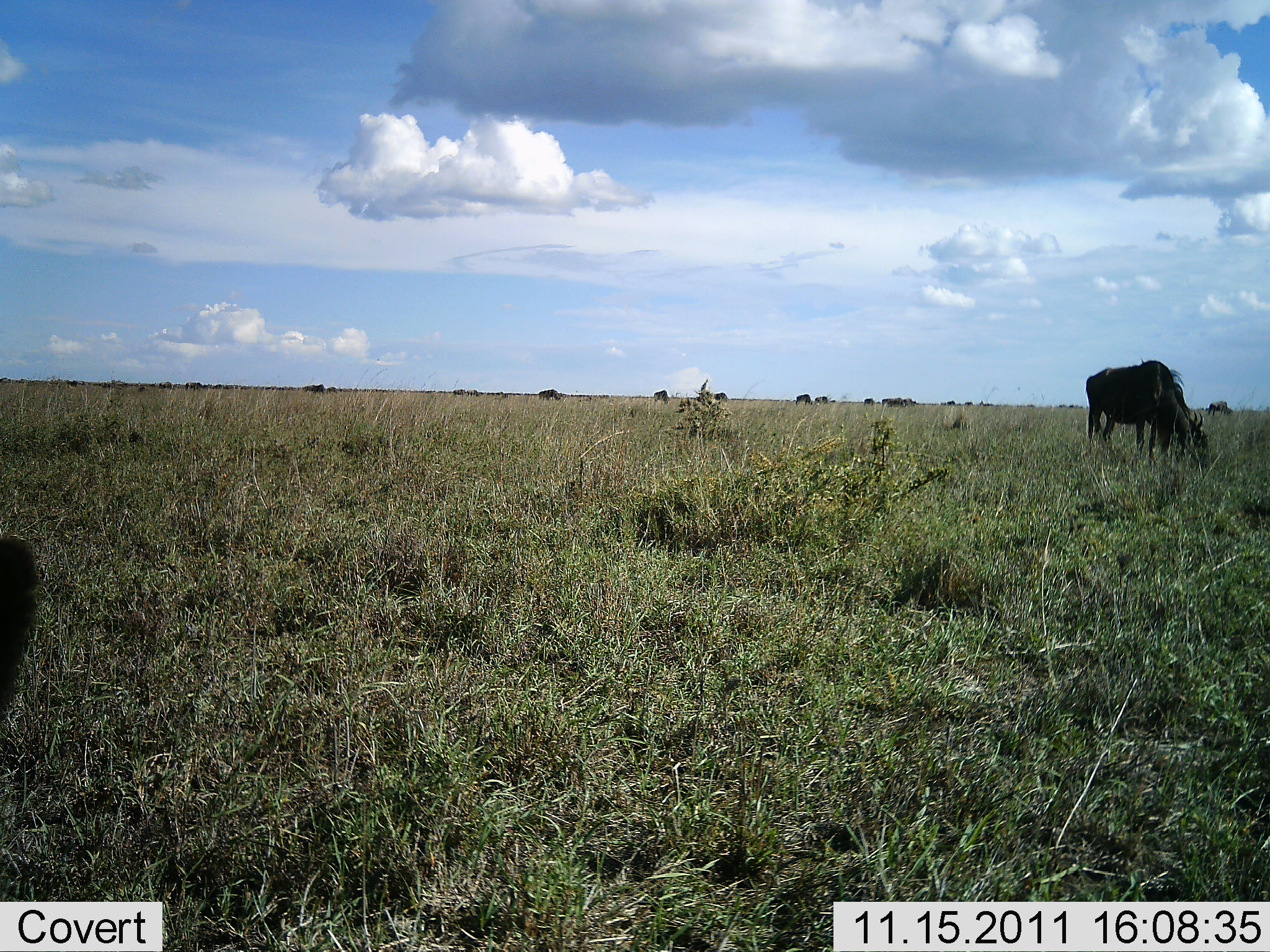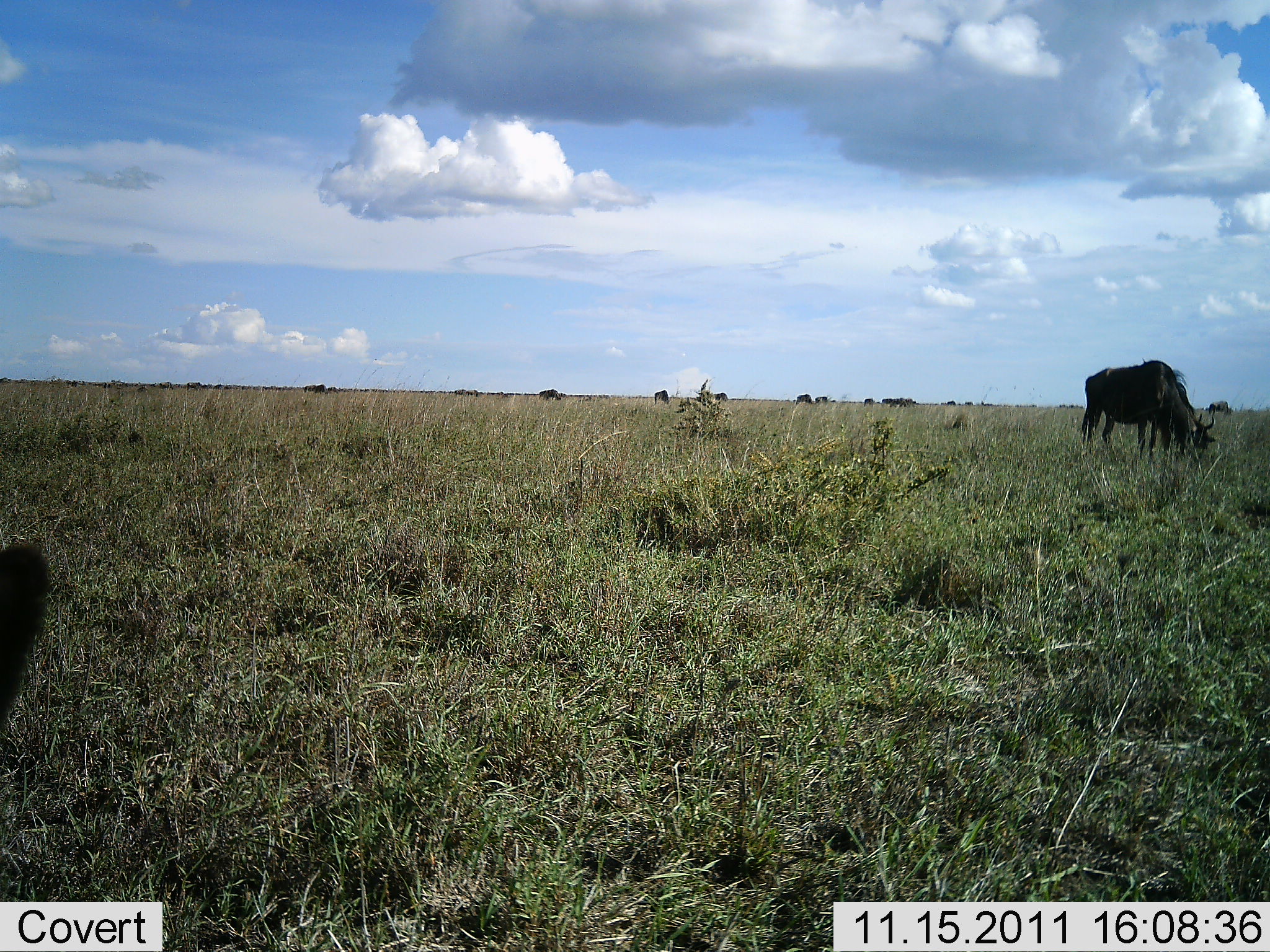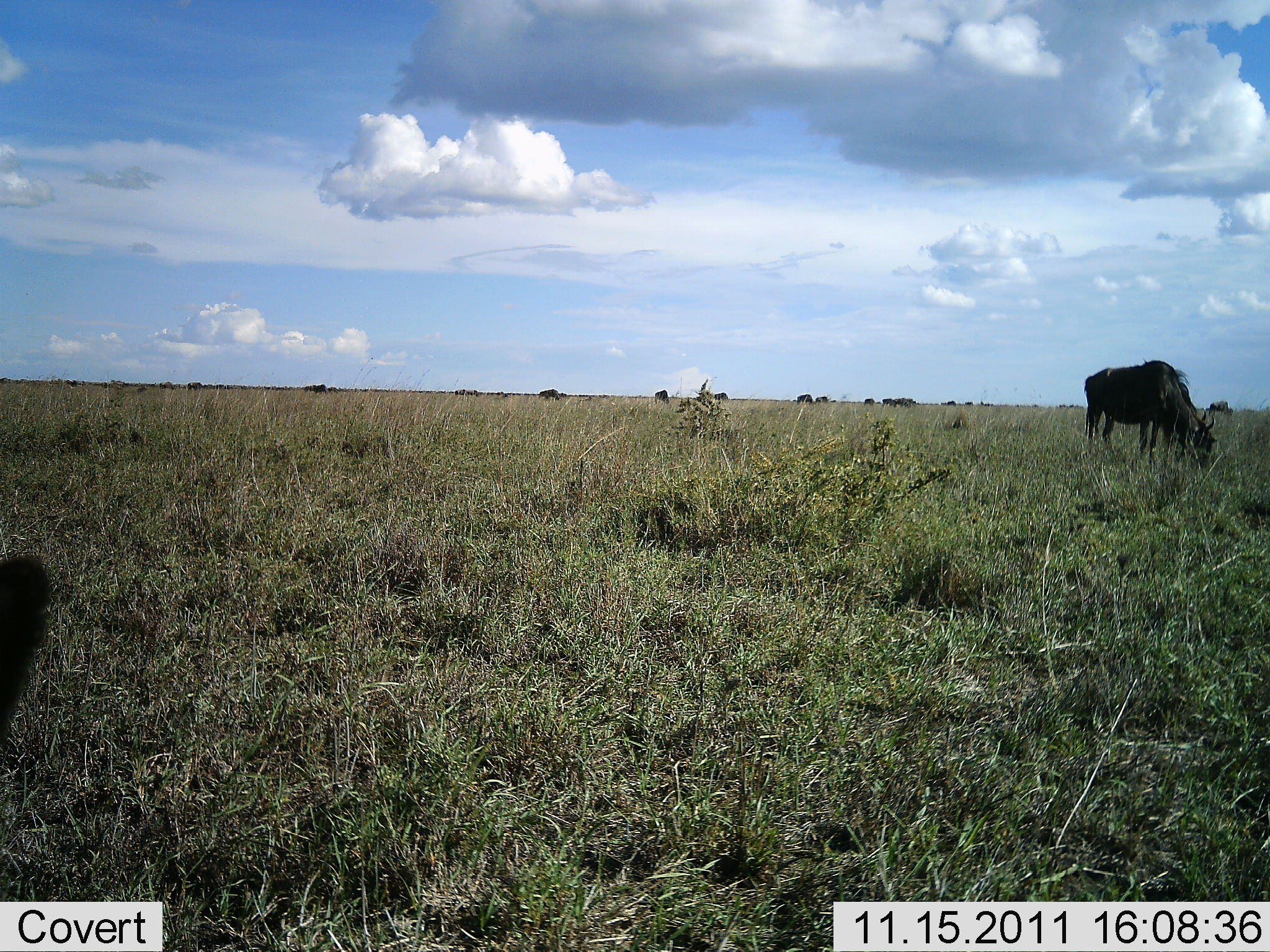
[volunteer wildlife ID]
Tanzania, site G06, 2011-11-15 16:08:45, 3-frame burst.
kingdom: Animalia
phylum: Chordata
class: Mammalia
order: Artiodactyla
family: Bovidae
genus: Connochaetes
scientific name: Connochaetes taurinus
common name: blue wildebeest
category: wildebeest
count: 11-50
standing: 50%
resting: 8%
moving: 0%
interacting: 0%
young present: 0%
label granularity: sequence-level